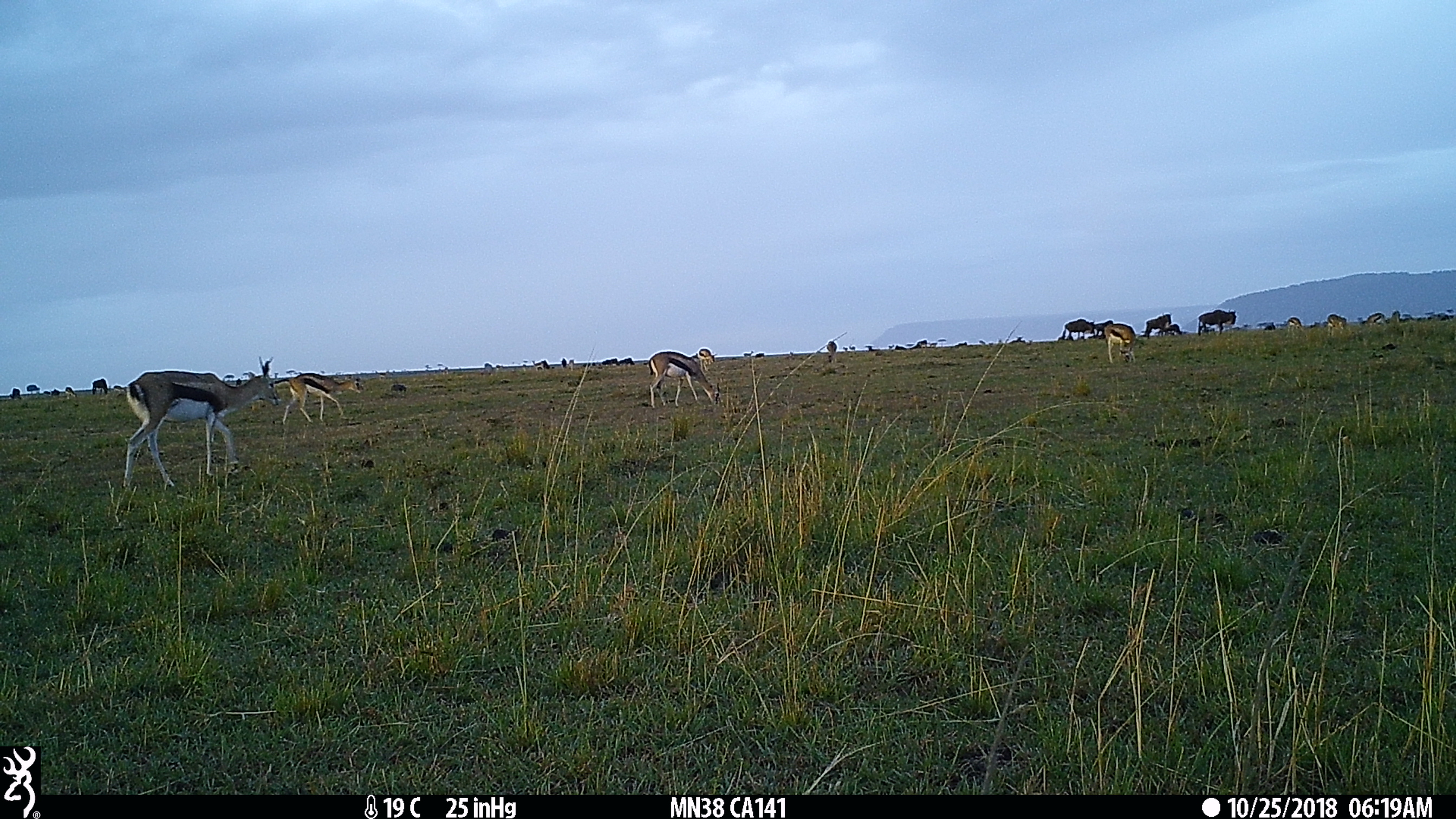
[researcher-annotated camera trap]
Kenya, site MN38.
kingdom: Animalia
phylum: Chordata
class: Mammalia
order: Artiodactyla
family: Bovidae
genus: Connochaetes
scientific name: Connochaetes taurinus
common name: blue wildebeest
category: wildebeest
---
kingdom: Animalia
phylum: Chordata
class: Mammalia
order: Artiodactyla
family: Bovidae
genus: Eudorcas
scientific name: Eudorcas thomsonii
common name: thomon's gazelle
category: gazelle thomsons